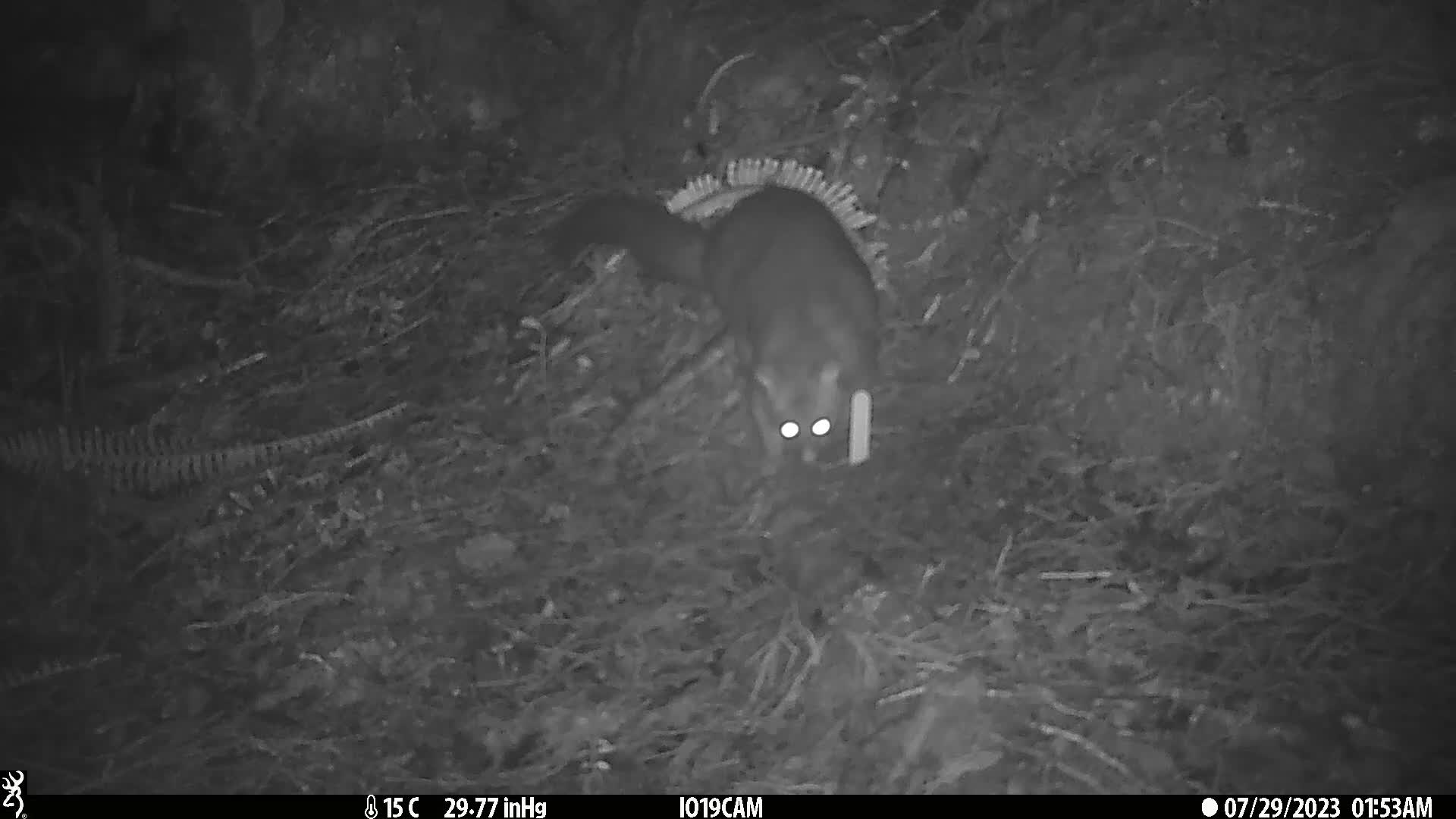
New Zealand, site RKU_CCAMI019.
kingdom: Animalia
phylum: Chordata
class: Mammalia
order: Diprotodontia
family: Phalangeridae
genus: Trichosurus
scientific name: Trichosurus vulpecula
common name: common brushtail possum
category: possum